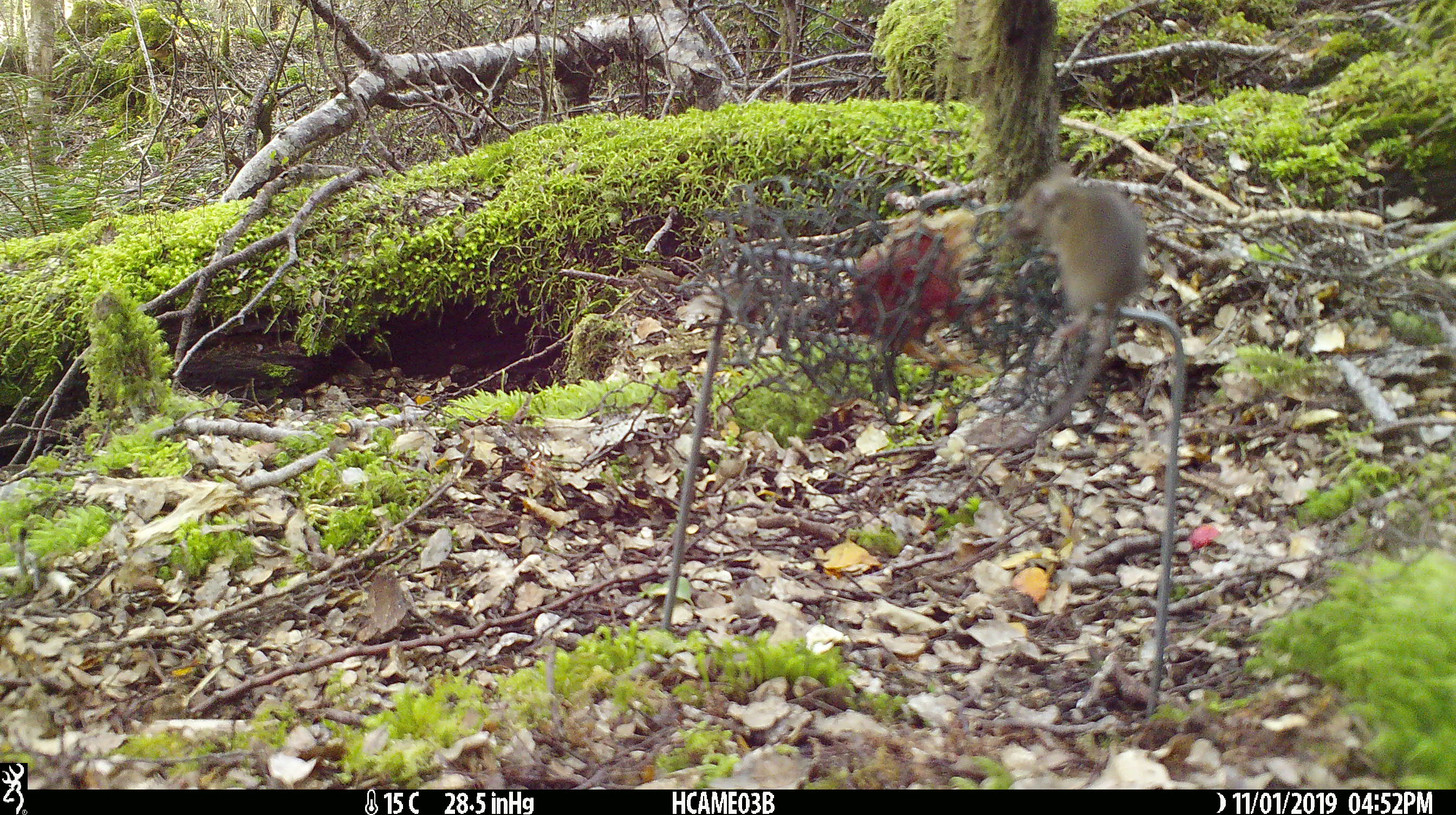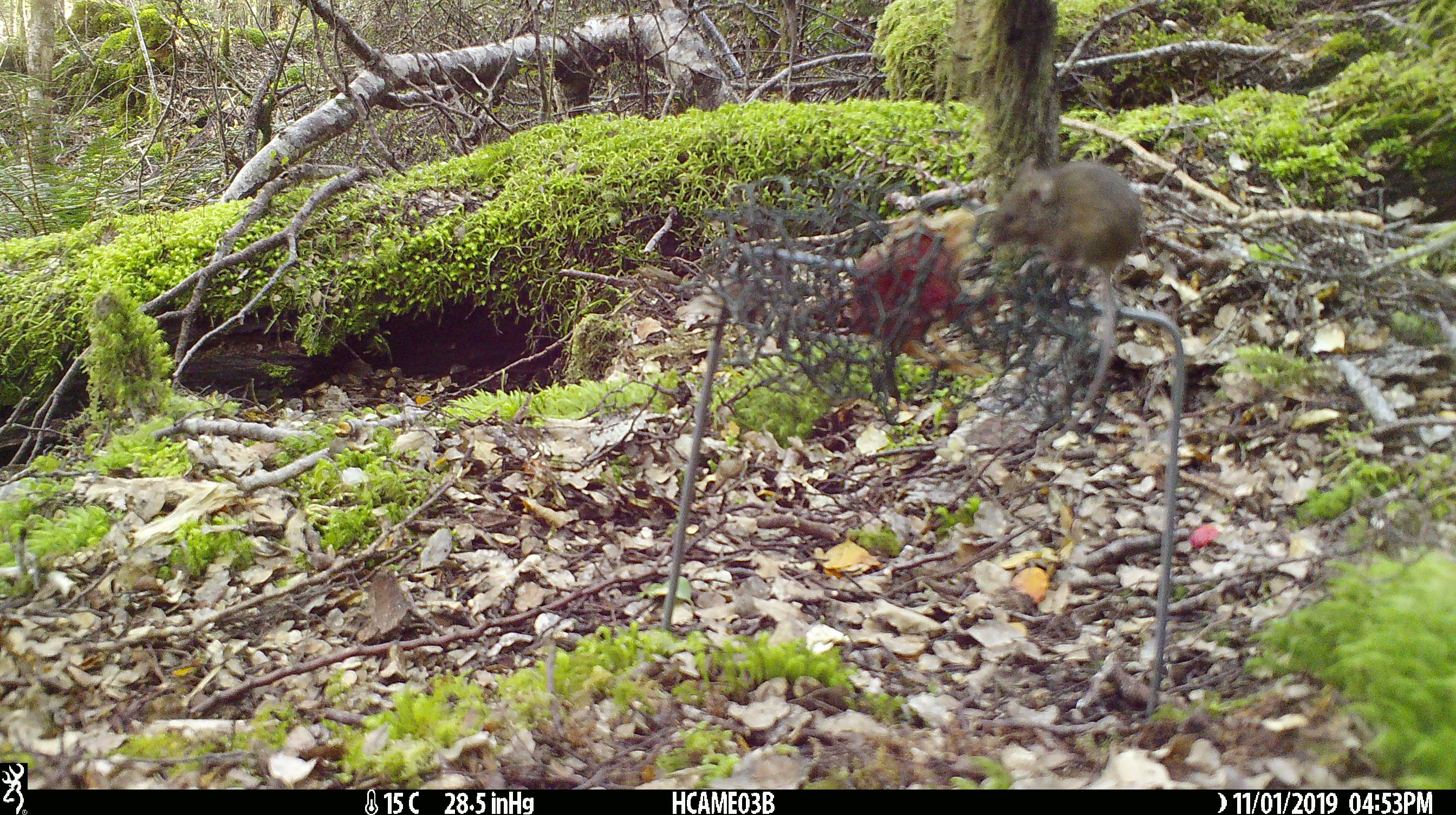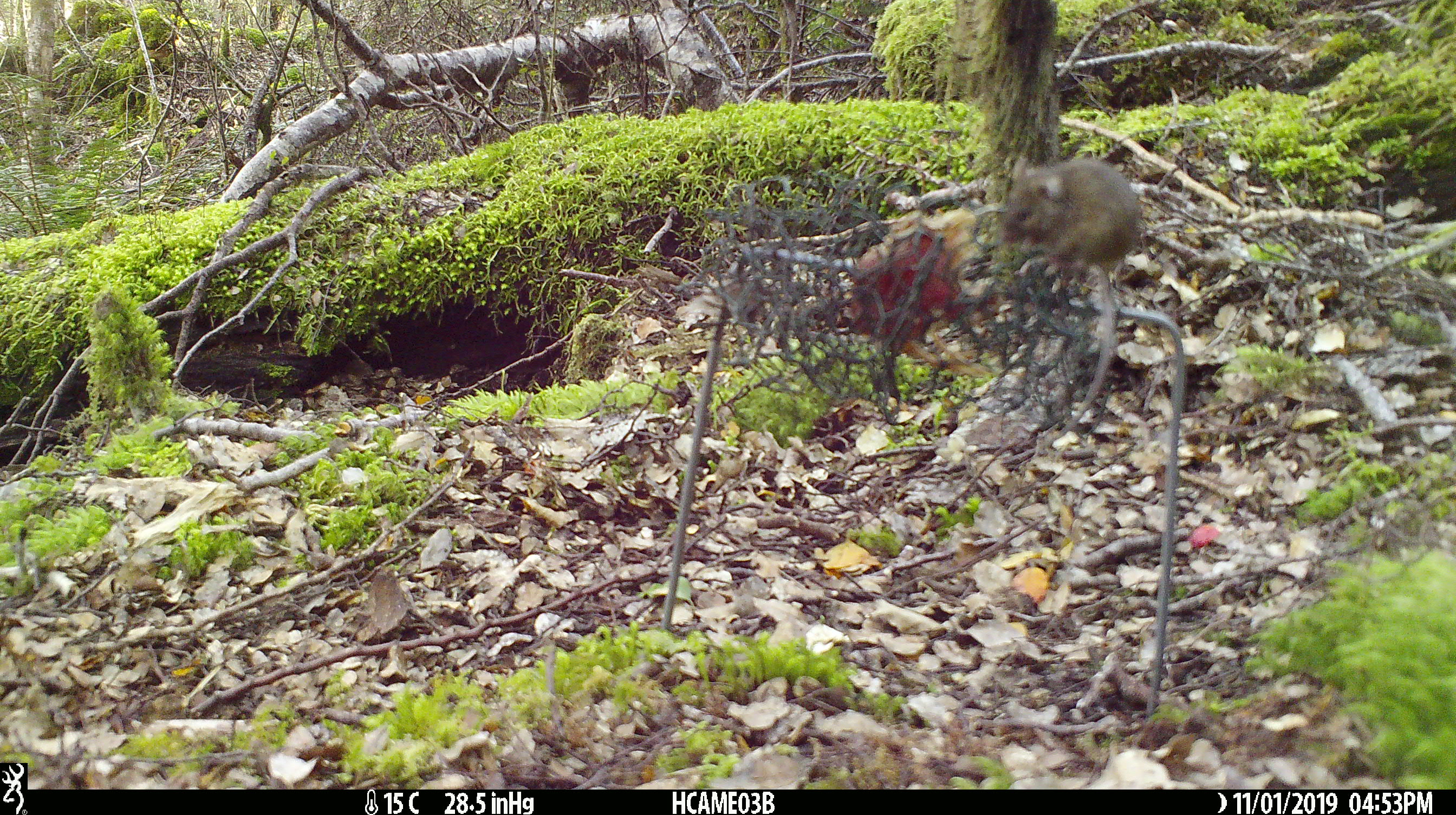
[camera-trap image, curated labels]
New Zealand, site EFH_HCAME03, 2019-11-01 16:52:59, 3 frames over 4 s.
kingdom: Animalia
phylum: Chordata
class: Mammalia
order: Rodentia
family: Muridae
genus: Mus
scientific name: Mus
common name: mouse